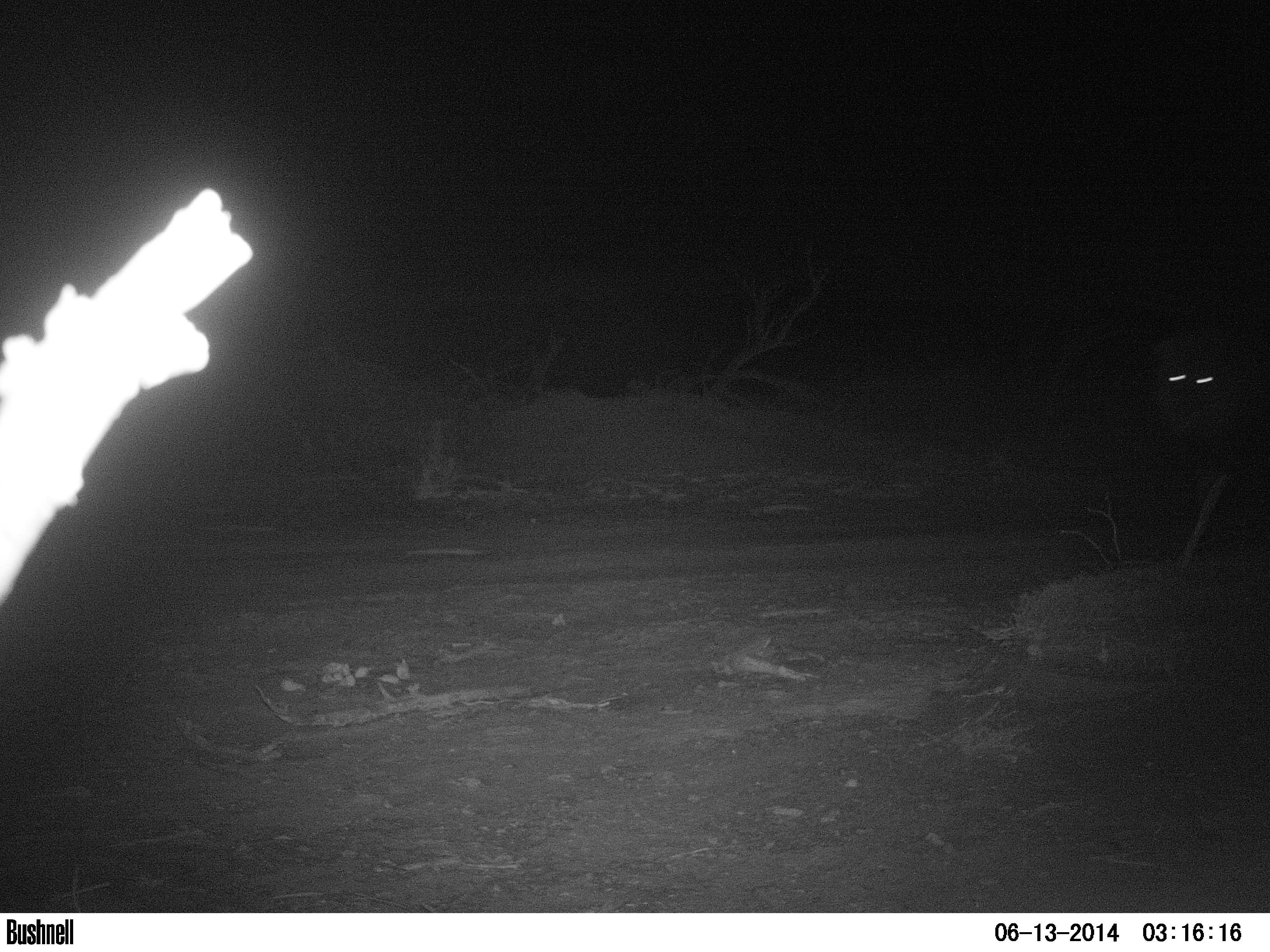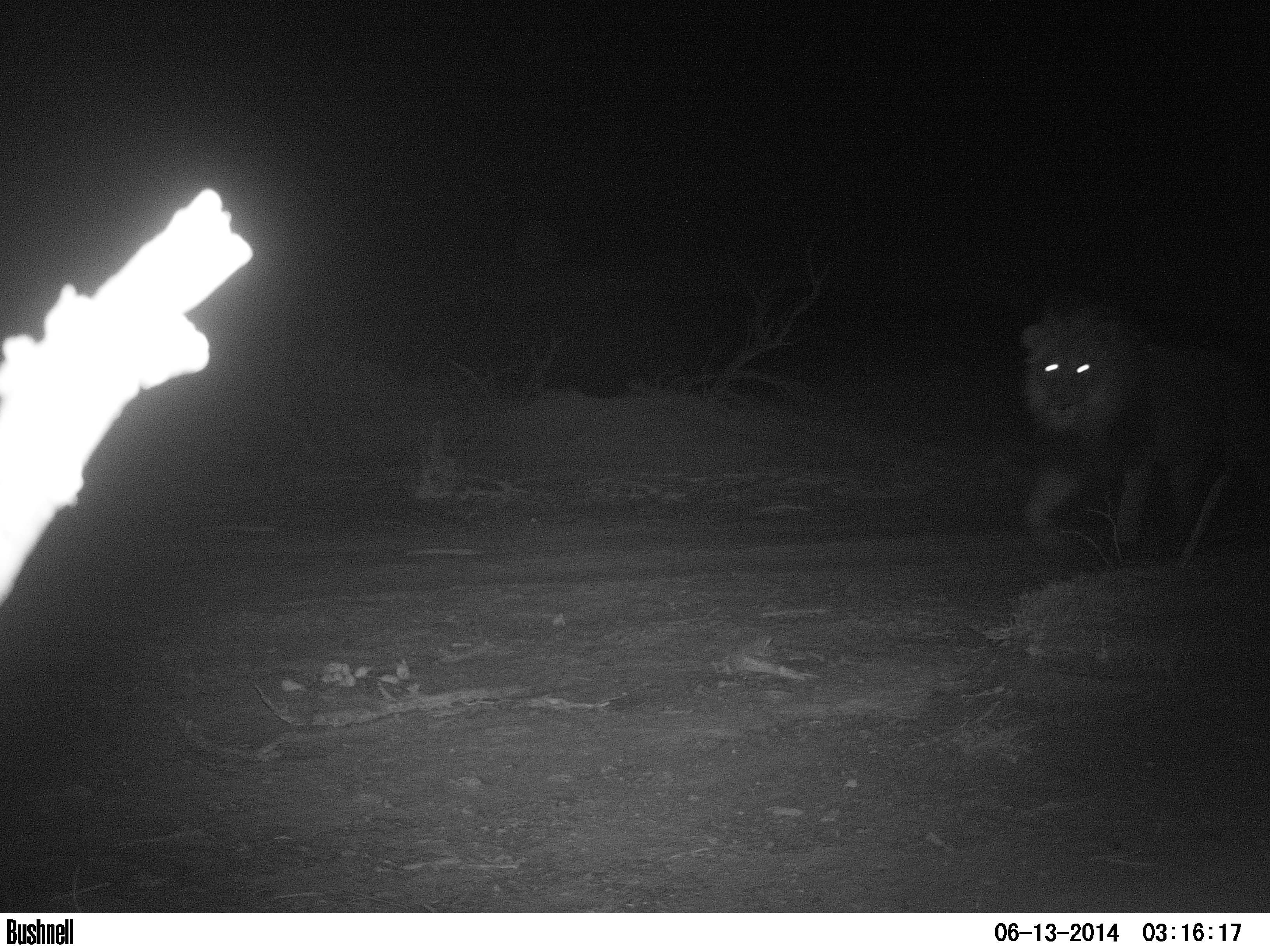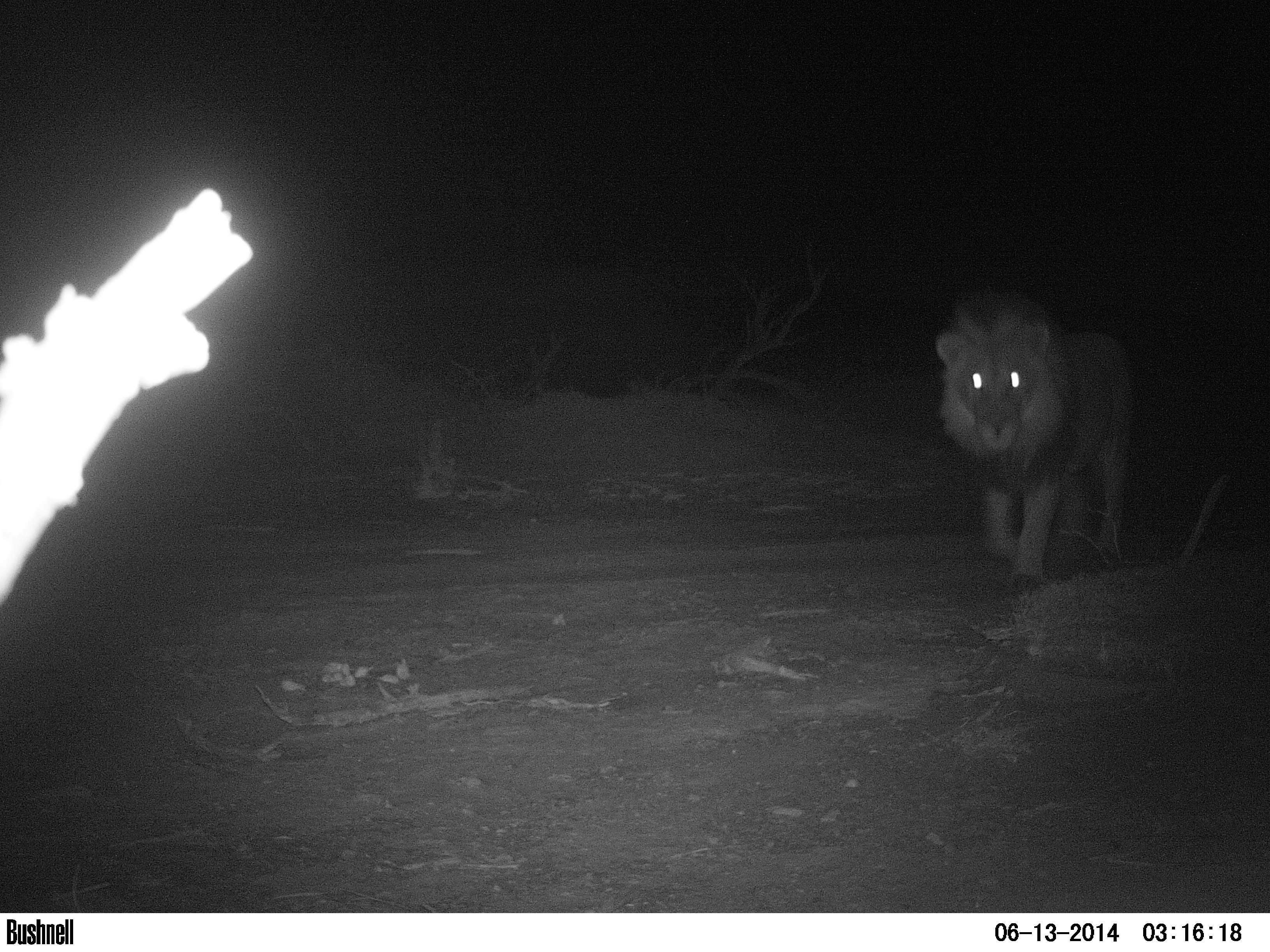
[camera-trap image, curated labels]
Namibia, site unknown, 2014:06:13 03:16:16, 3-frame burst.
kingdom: Animalia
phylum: Chordata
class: Mammalia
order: Carnivora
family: Felidae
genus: Panthera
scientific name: Panthera leo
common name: lion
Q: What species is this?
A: Panthera leo (lion).